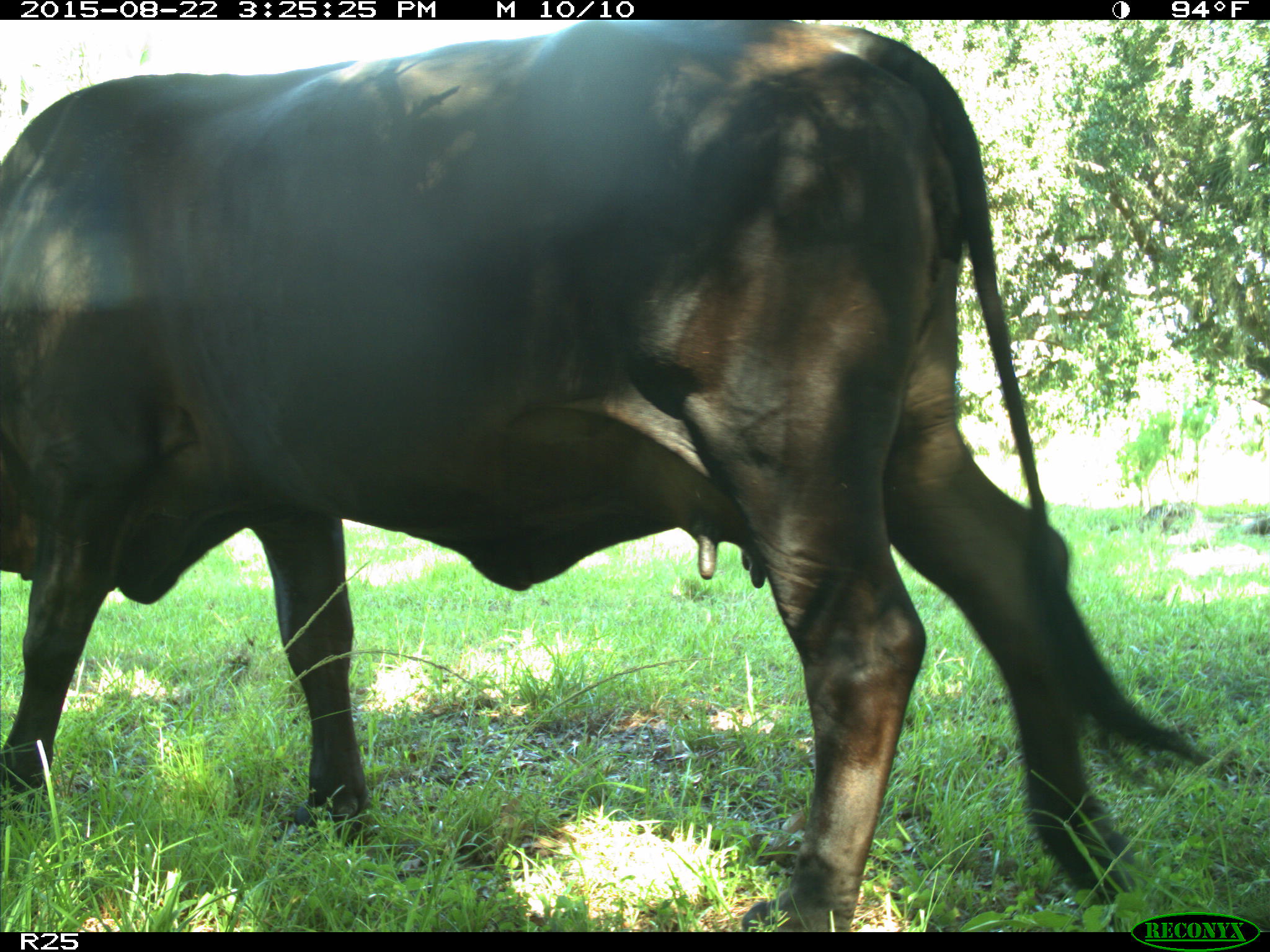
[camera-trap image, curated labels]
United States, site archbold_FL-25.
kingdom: Animalia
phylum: Chordata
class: Mammalia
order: Artiodactyla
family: Bovidae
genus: Bos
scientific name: Bos taurus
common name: domestic cow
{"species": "Bos taurus (domestic cow)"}